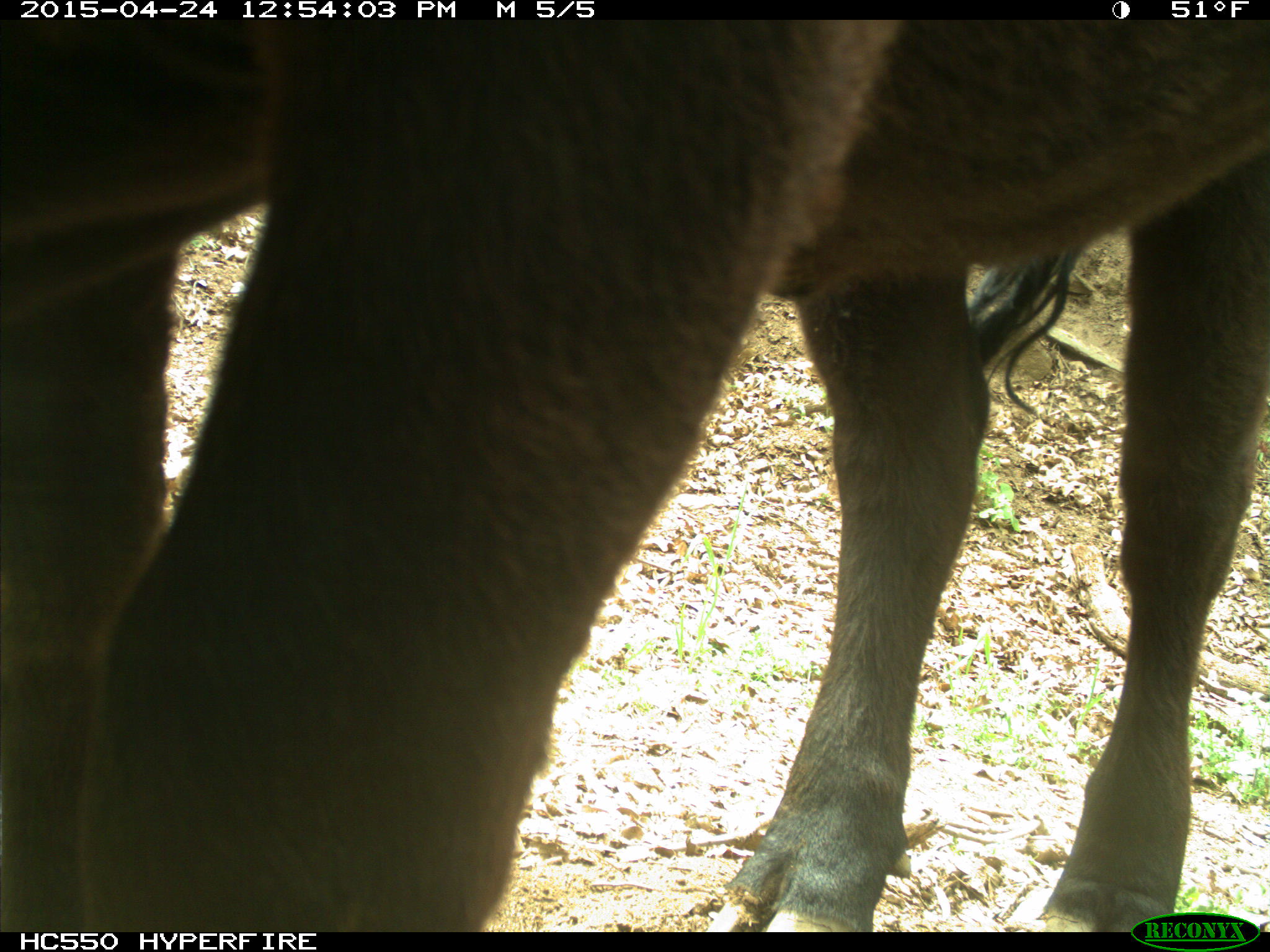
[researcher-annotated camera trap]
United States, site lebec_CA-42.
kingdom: Animalia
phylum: Chordata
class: Mammalia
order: Artiodactyla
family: Bovidae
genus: Bos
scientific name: Bos taurus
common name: domestic cow